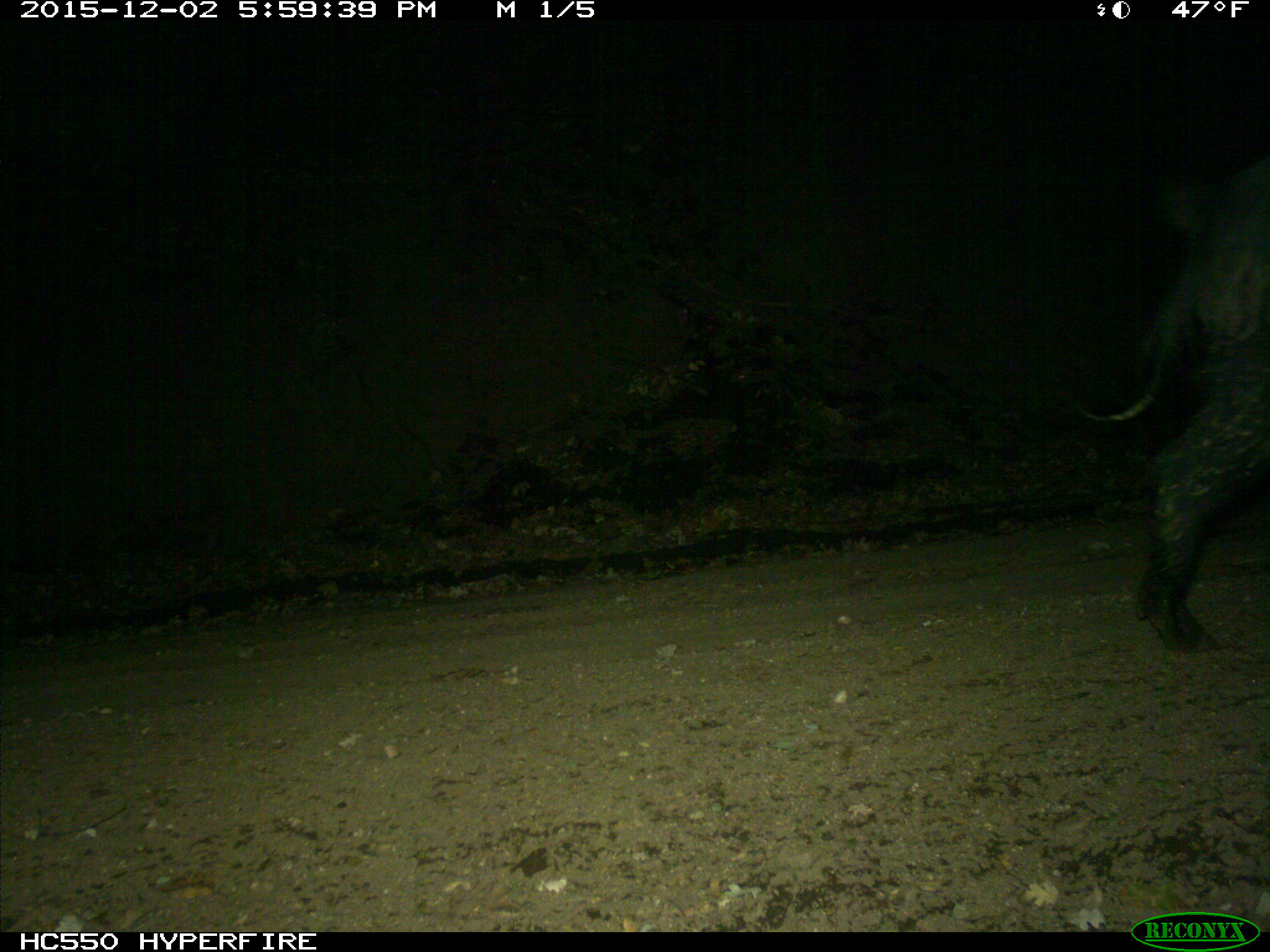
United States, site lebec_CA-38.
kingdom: Animalia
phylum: Chordata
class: Mammalia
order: Artiodactyla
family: Suidae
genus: Sus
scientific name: Sus scrofa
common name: wild boar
Sus scrofa (wild boar).